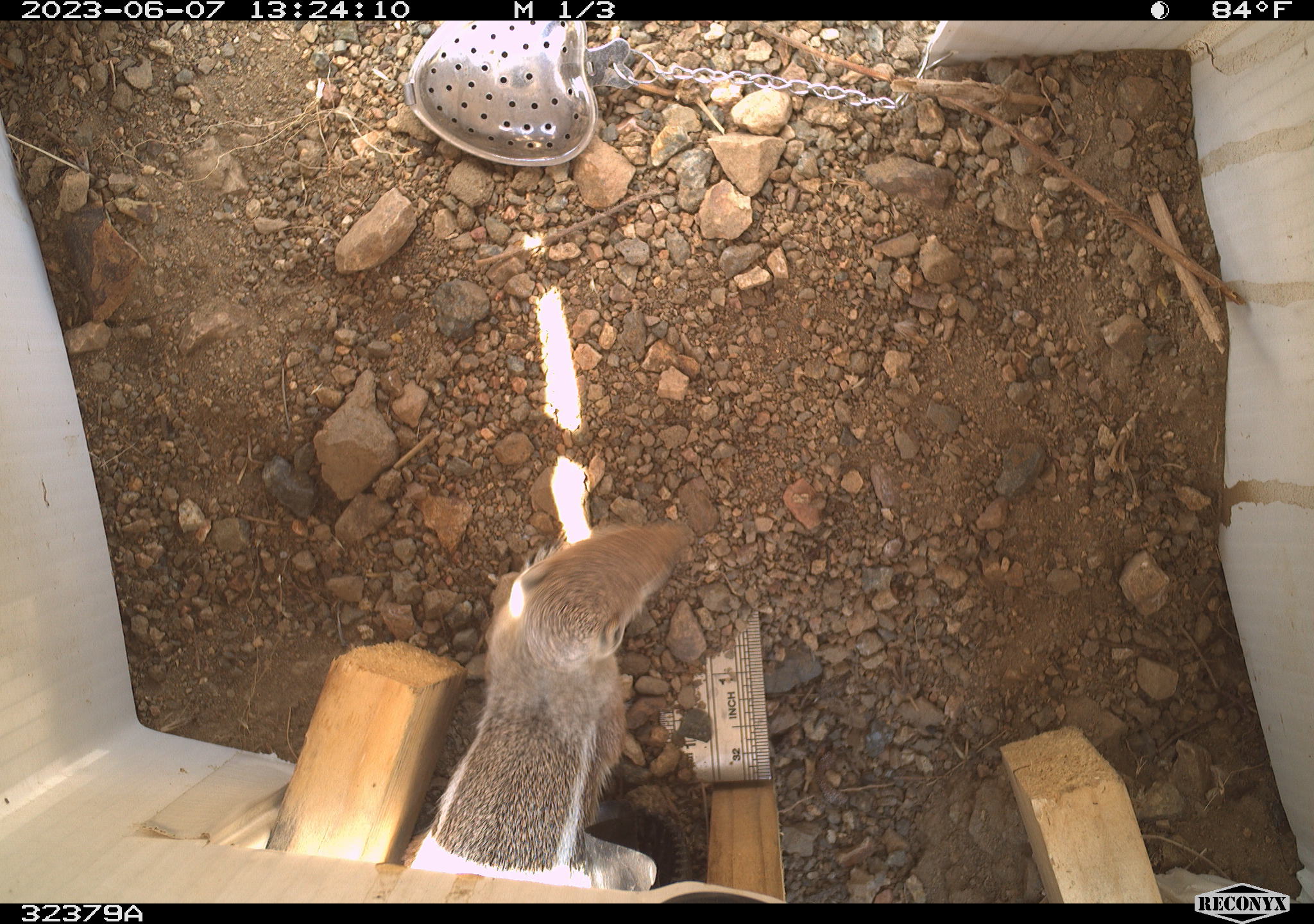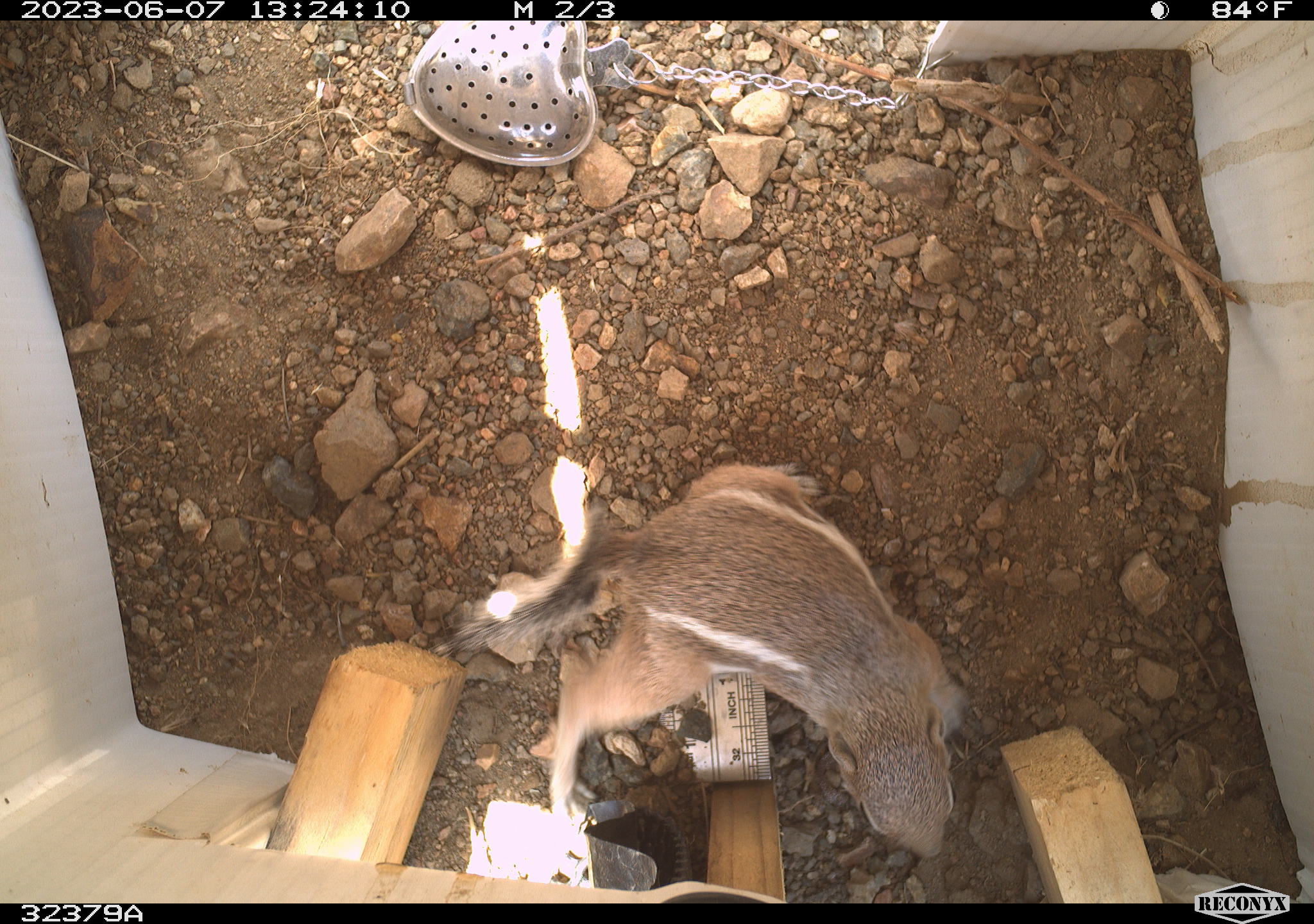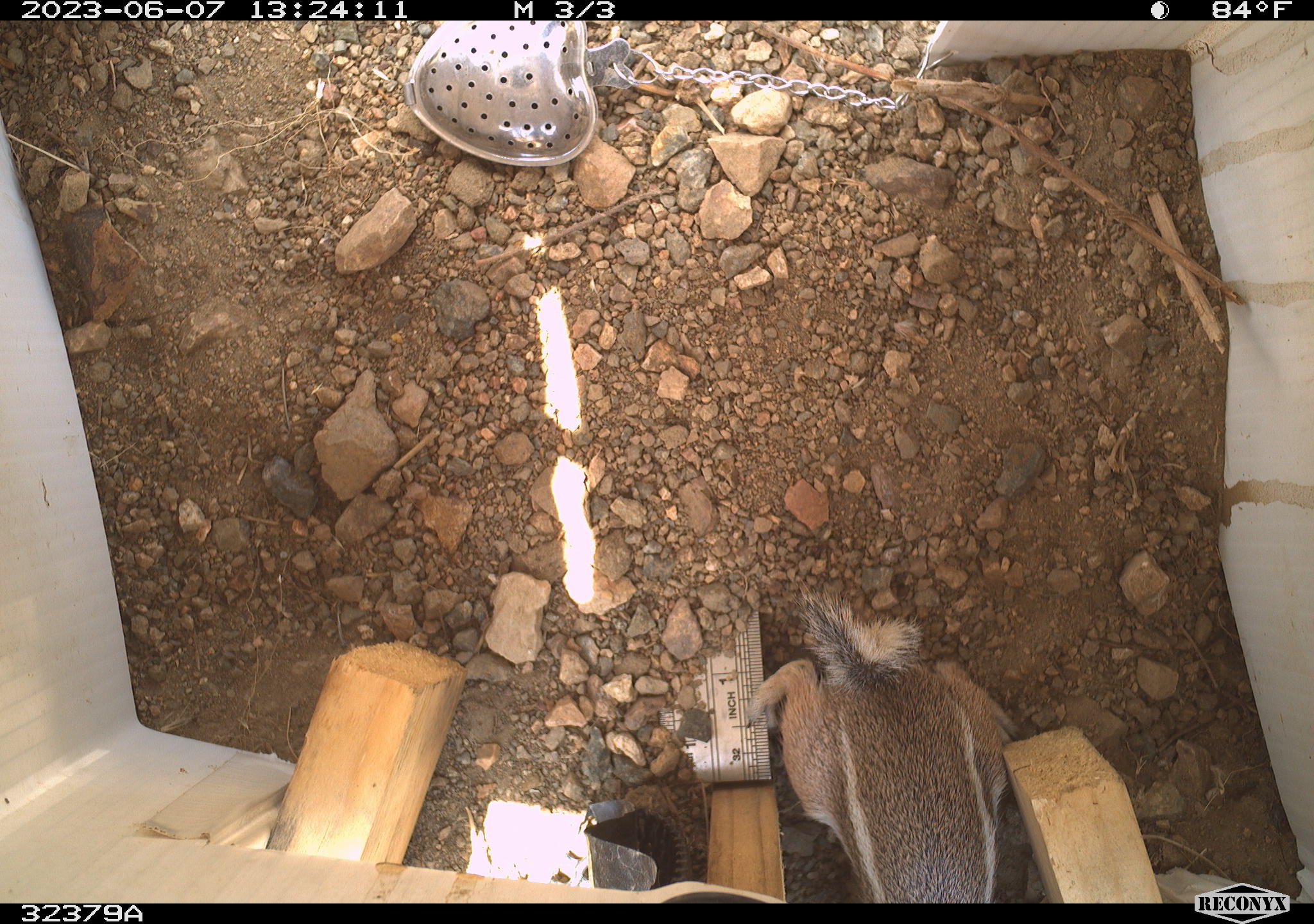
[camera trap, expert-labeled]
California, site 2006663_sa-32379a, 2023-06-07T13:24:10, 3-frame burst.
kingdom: Animalia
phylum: Chordata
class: Mammalia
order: Rodentia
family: Sciuridae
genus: Ammospermophilus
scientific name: Ammospermophilus leucurus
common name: white-tailed antelope squirrel